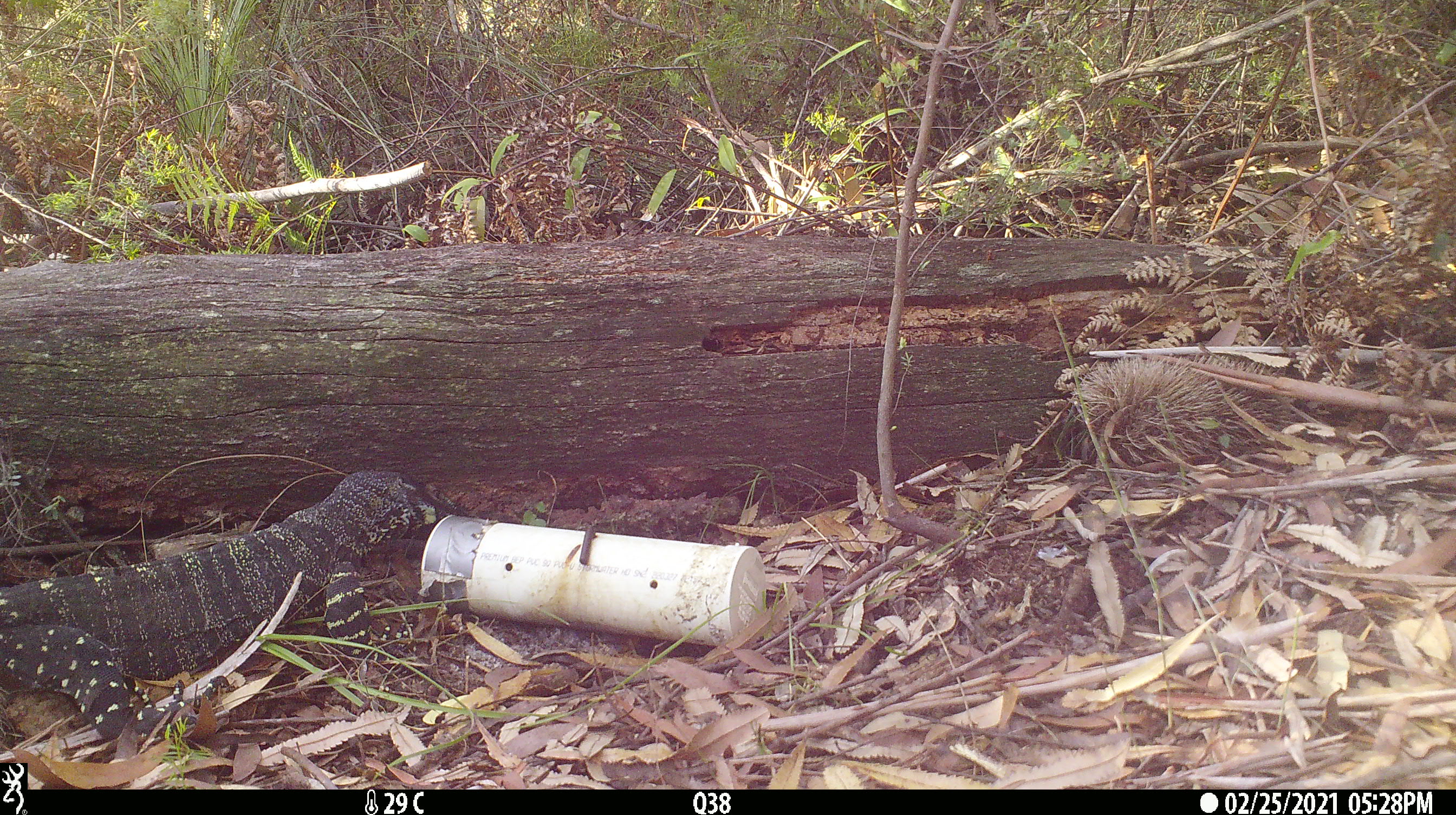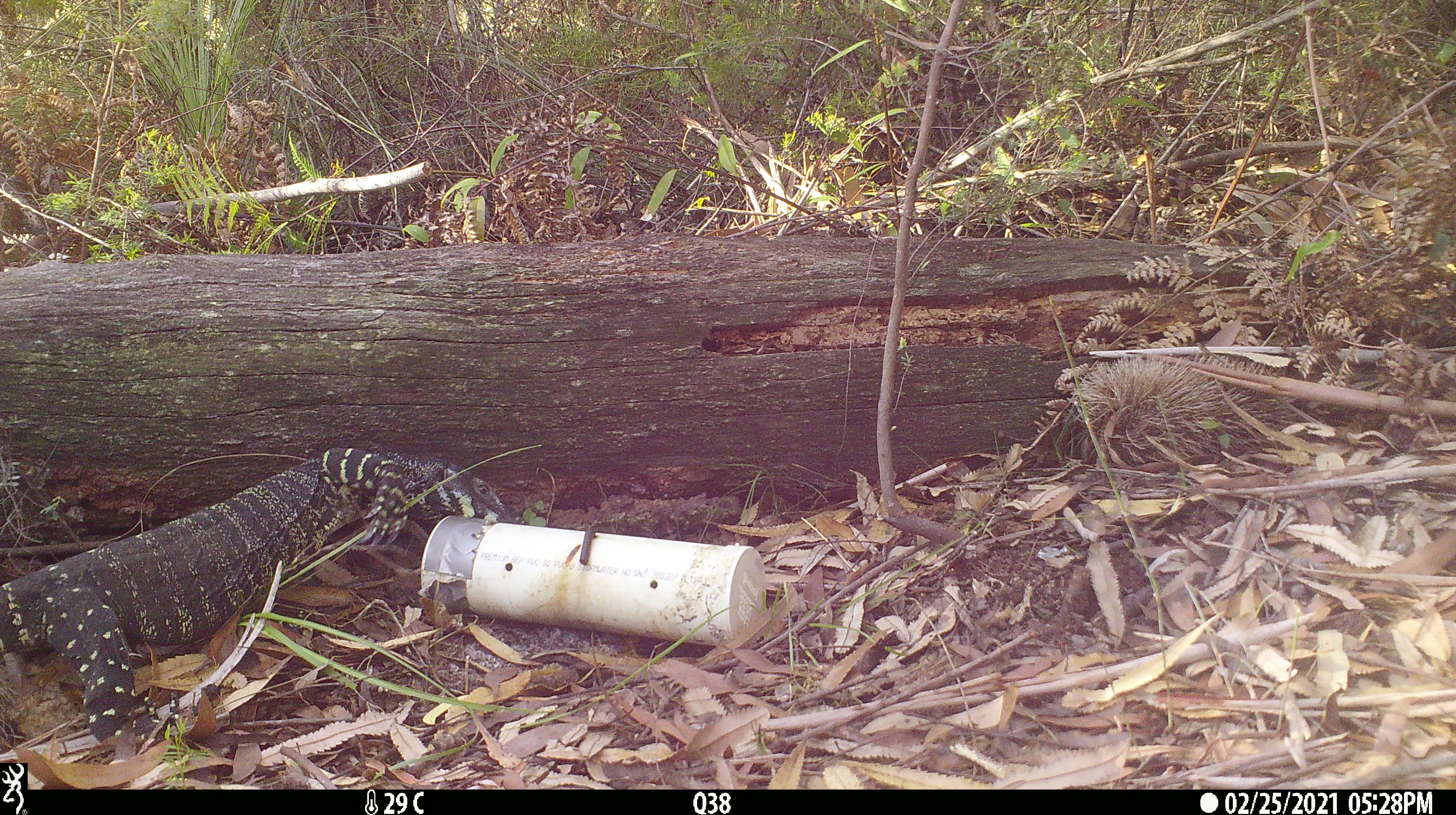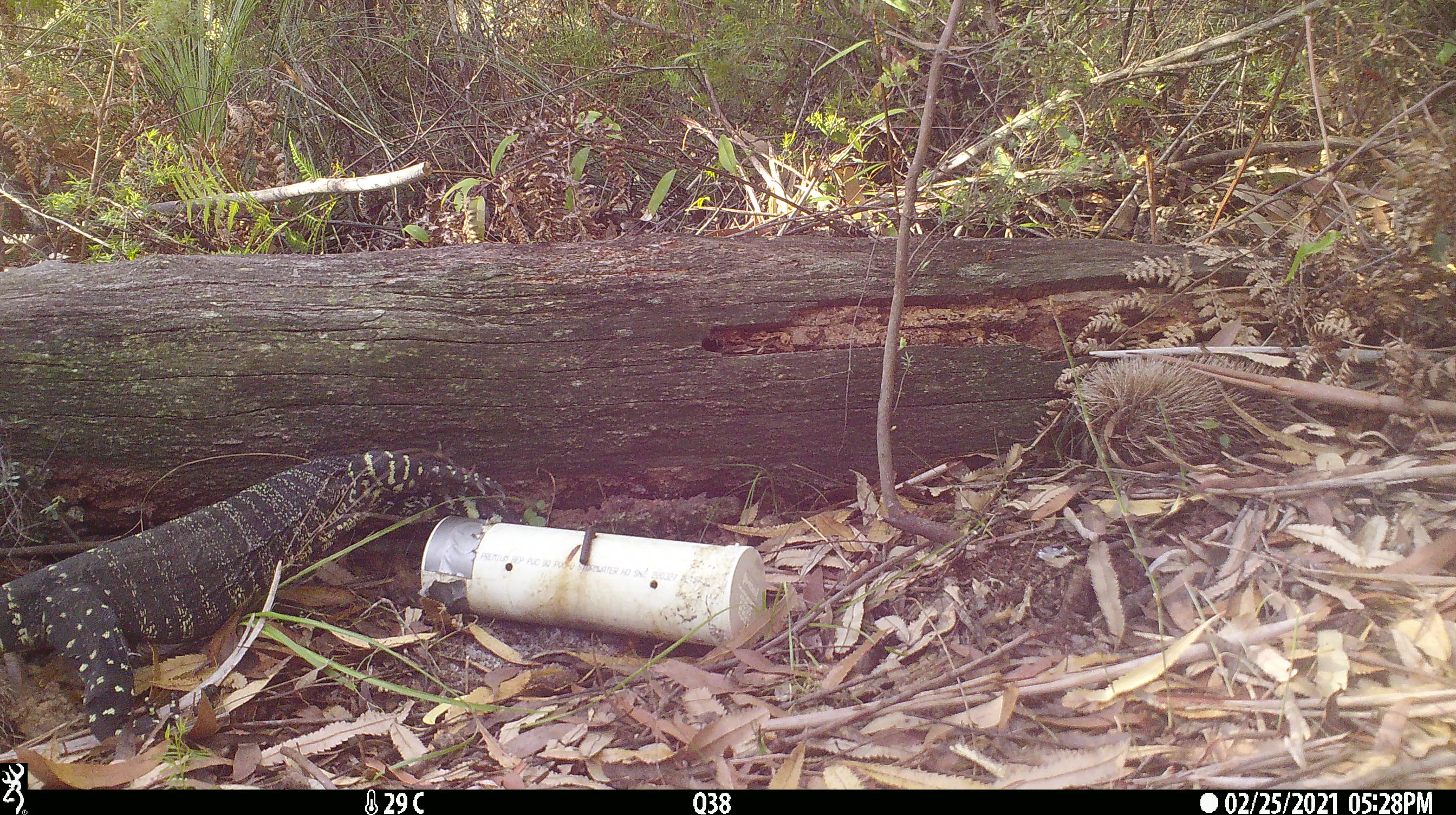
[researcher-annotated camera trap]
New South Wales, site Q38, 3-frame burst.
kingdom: Animalia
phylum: Chordata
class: Reptilia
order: Squamata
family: Varanidae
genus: Varanus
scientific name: Varanus varius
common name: lace monitor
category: goanna